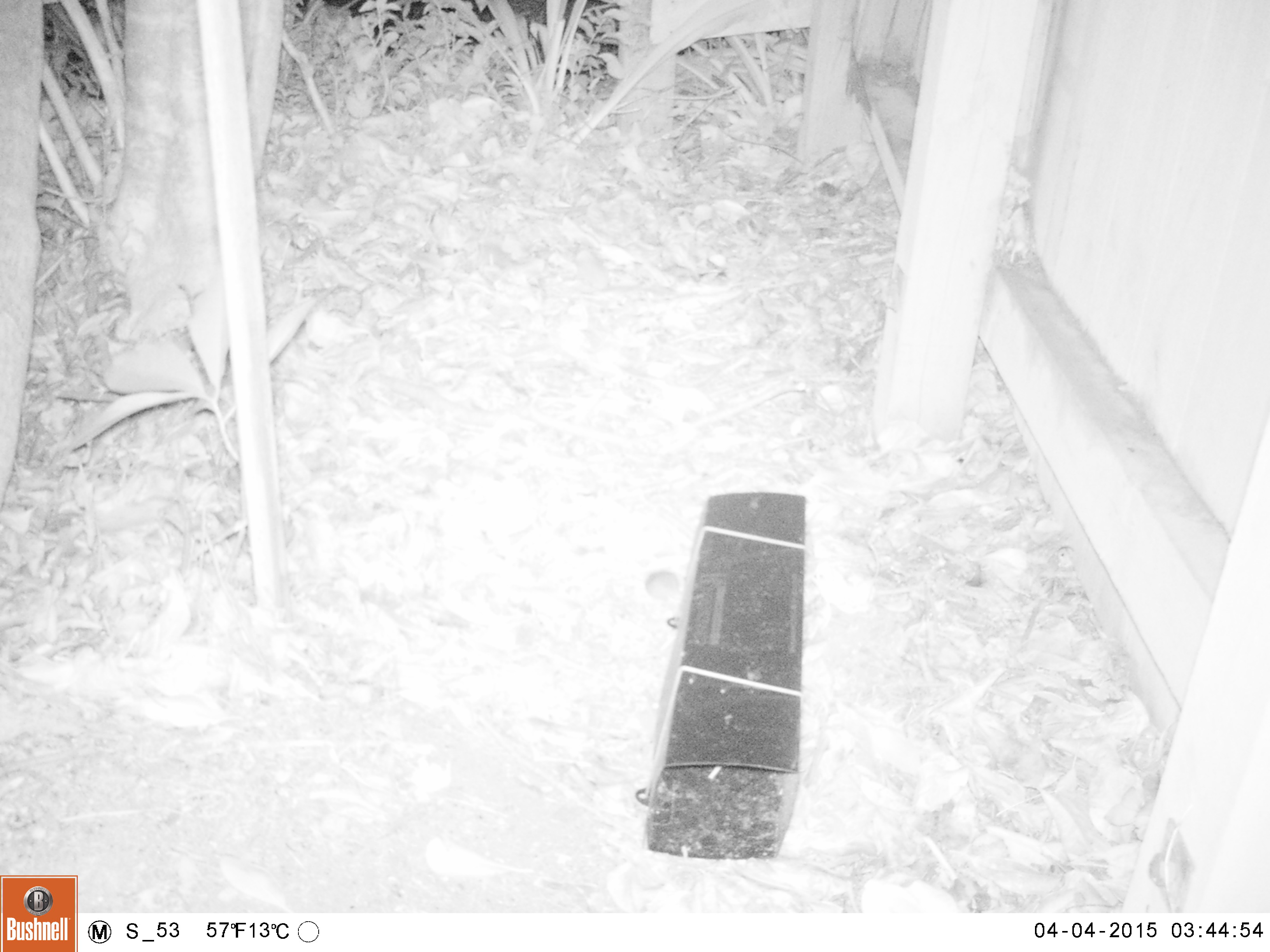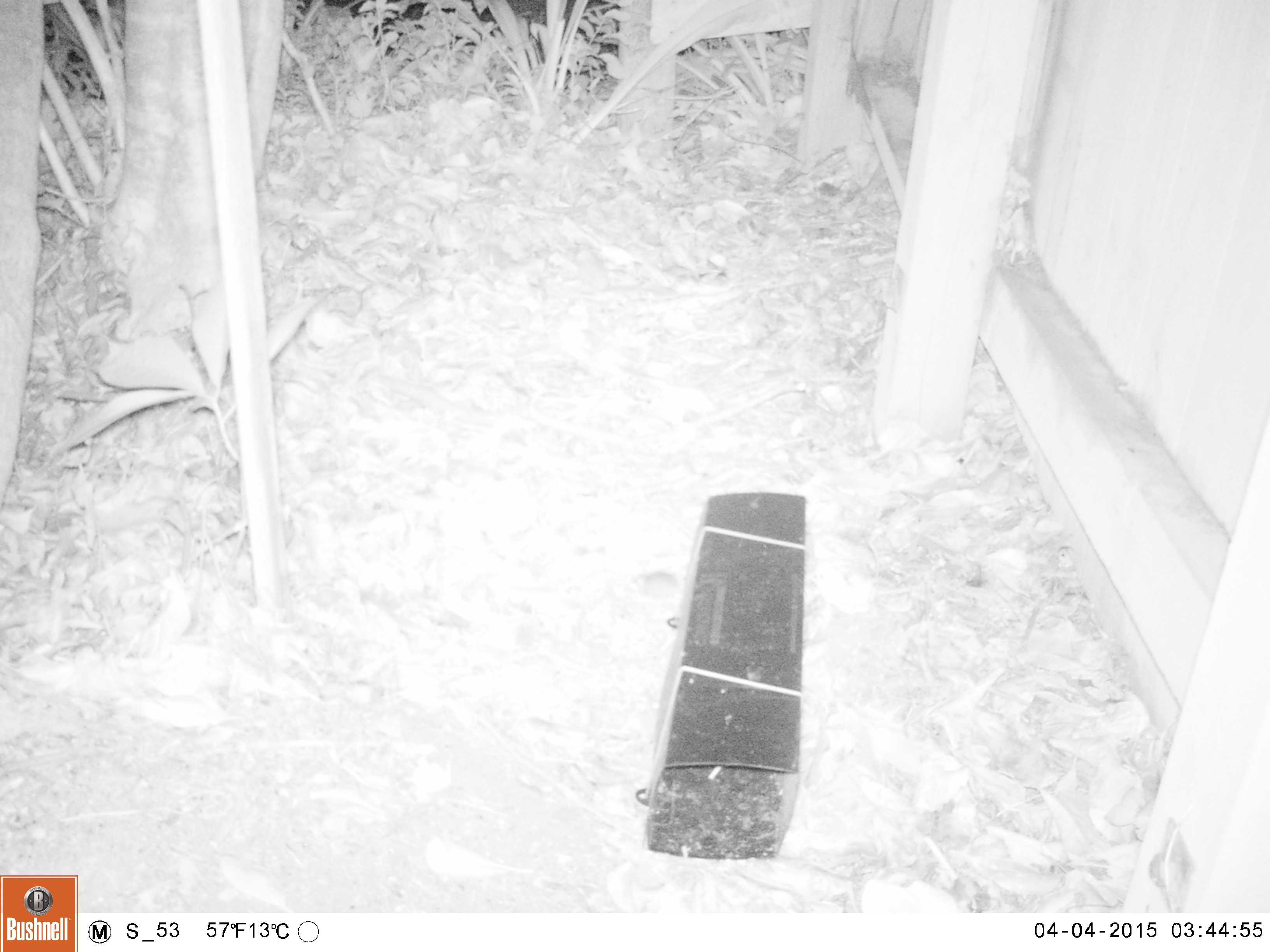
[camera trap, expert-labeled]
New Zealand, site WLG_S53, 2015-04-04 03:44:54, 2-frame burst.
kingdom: Animalia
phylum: Chordata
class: Mammalia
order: Rodentia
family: Muridae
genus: Mus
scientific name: Mus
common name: mouse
Mouse (Mus).